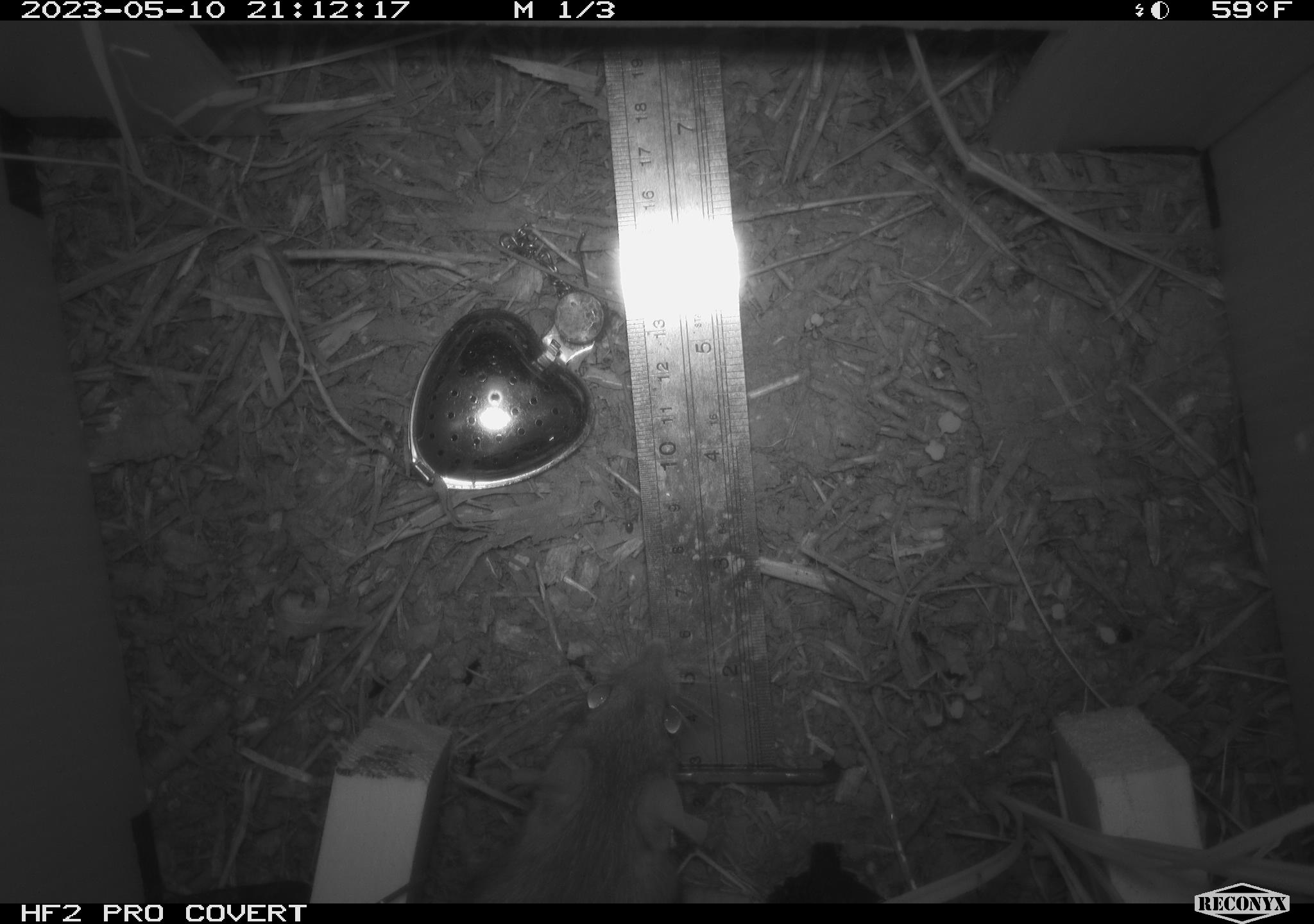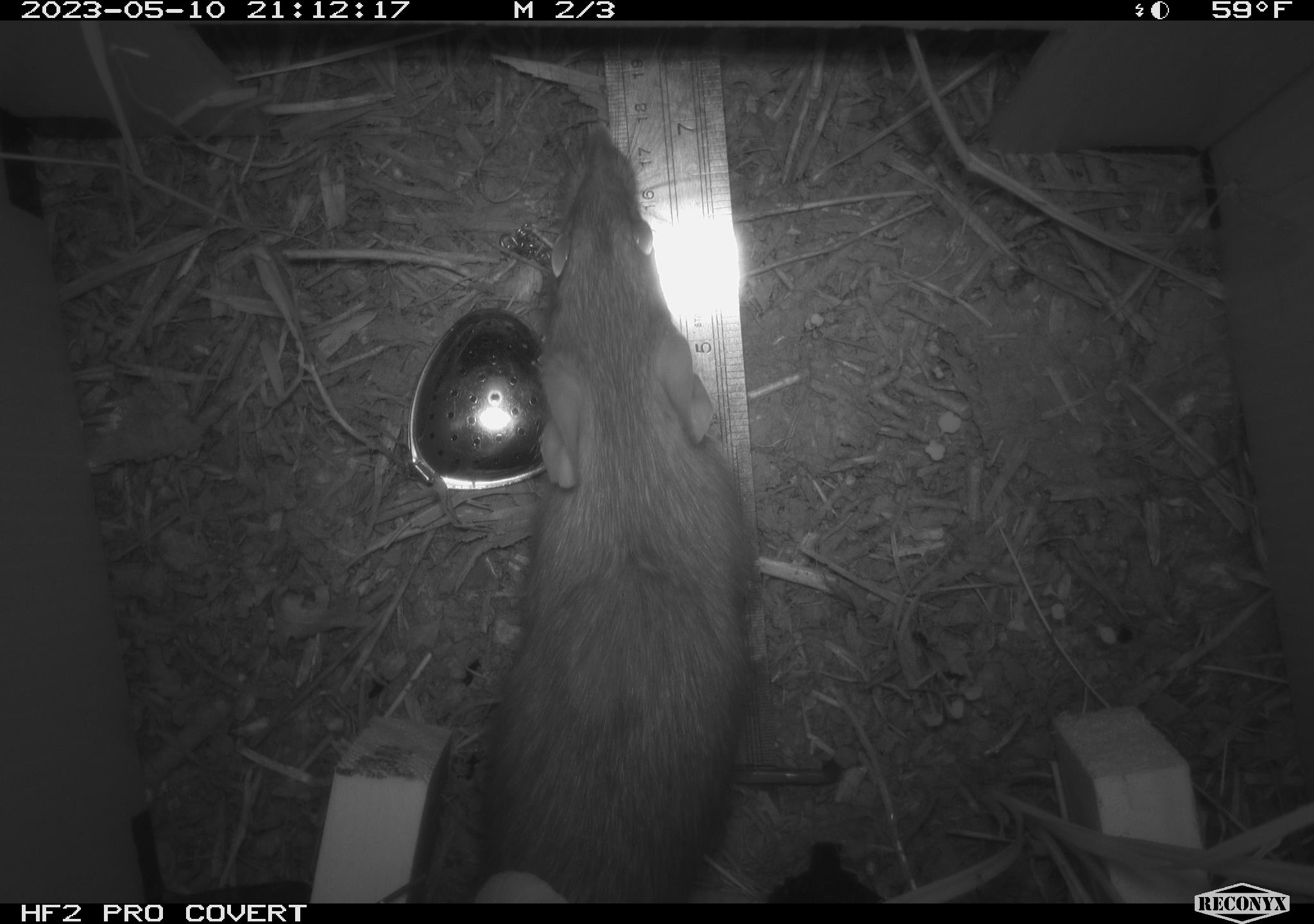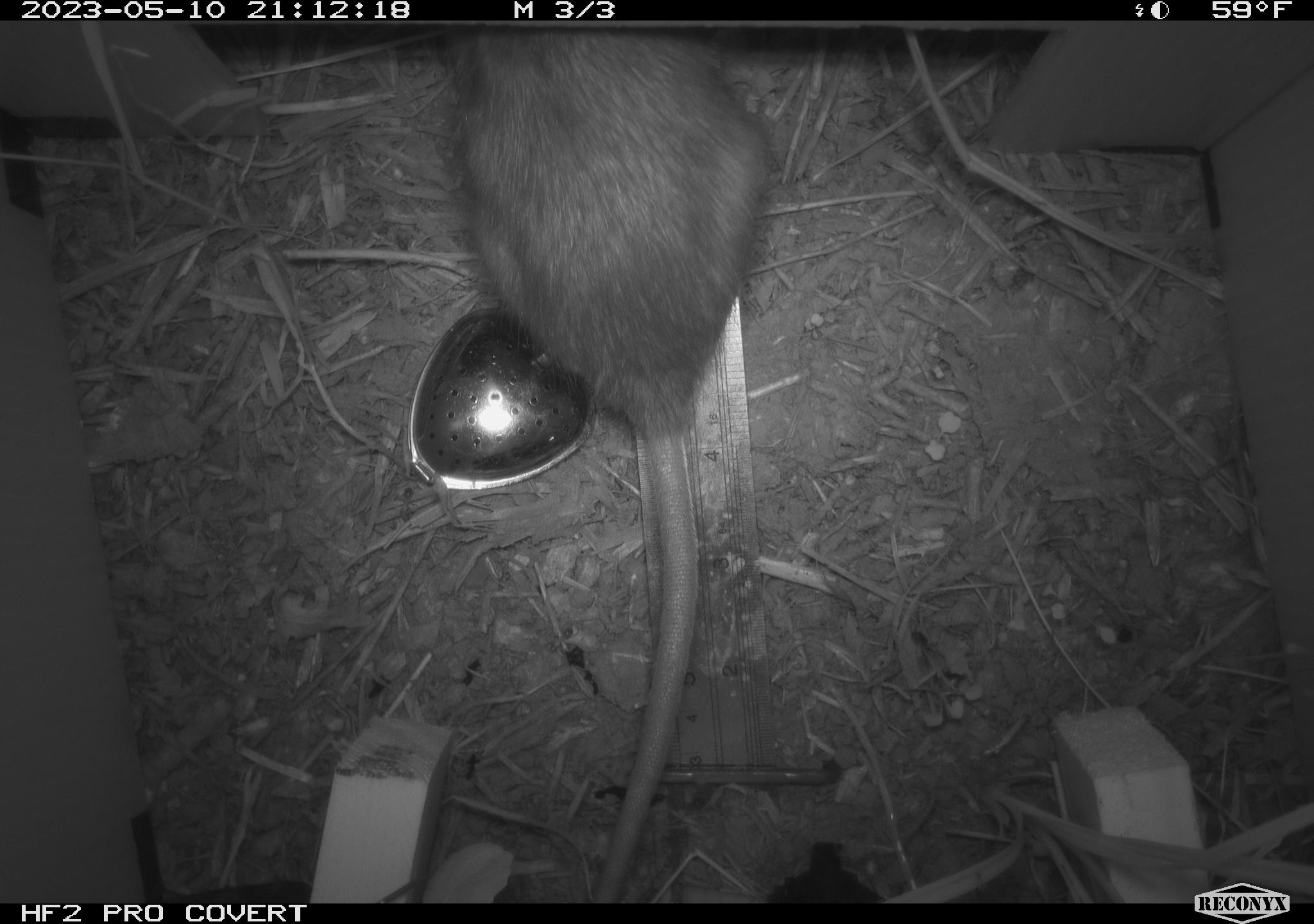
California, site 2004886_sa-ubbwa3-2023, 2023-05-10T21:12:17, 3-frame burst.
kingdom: Animalia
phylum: Chordata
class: Mammalia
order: Rodentia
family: Muridae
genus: Rattus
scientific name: Rattus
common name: rat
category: rattus species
Rattus species (rat) (Rattus).